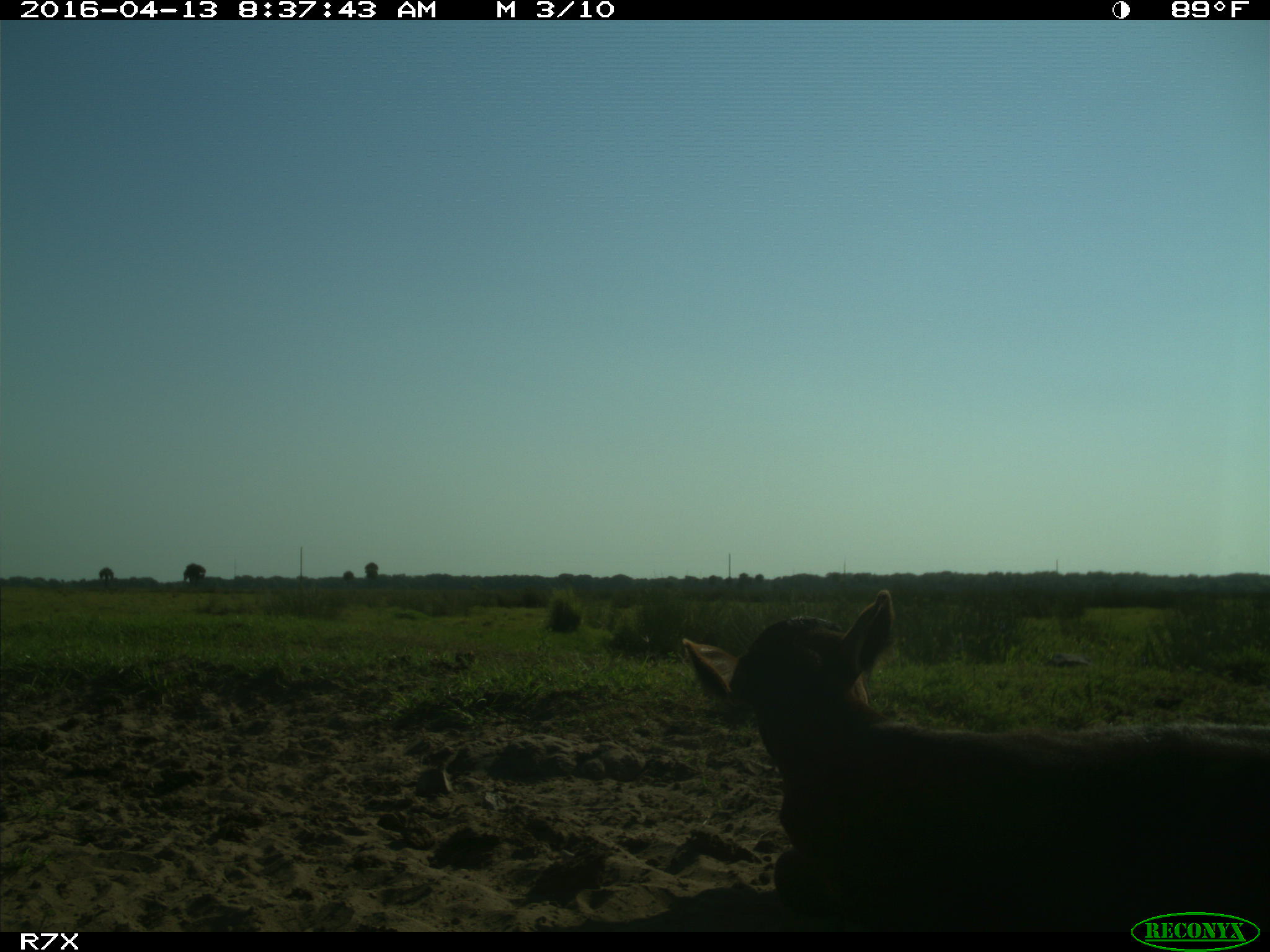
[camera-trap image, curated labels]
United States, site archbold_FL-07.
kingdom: Animalia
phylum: Chordata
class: Mammalia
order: Artiodactyla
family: Bovidae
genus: Bos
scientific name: Bos taurus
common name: domestic cow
Bos taurus (domestic cow).